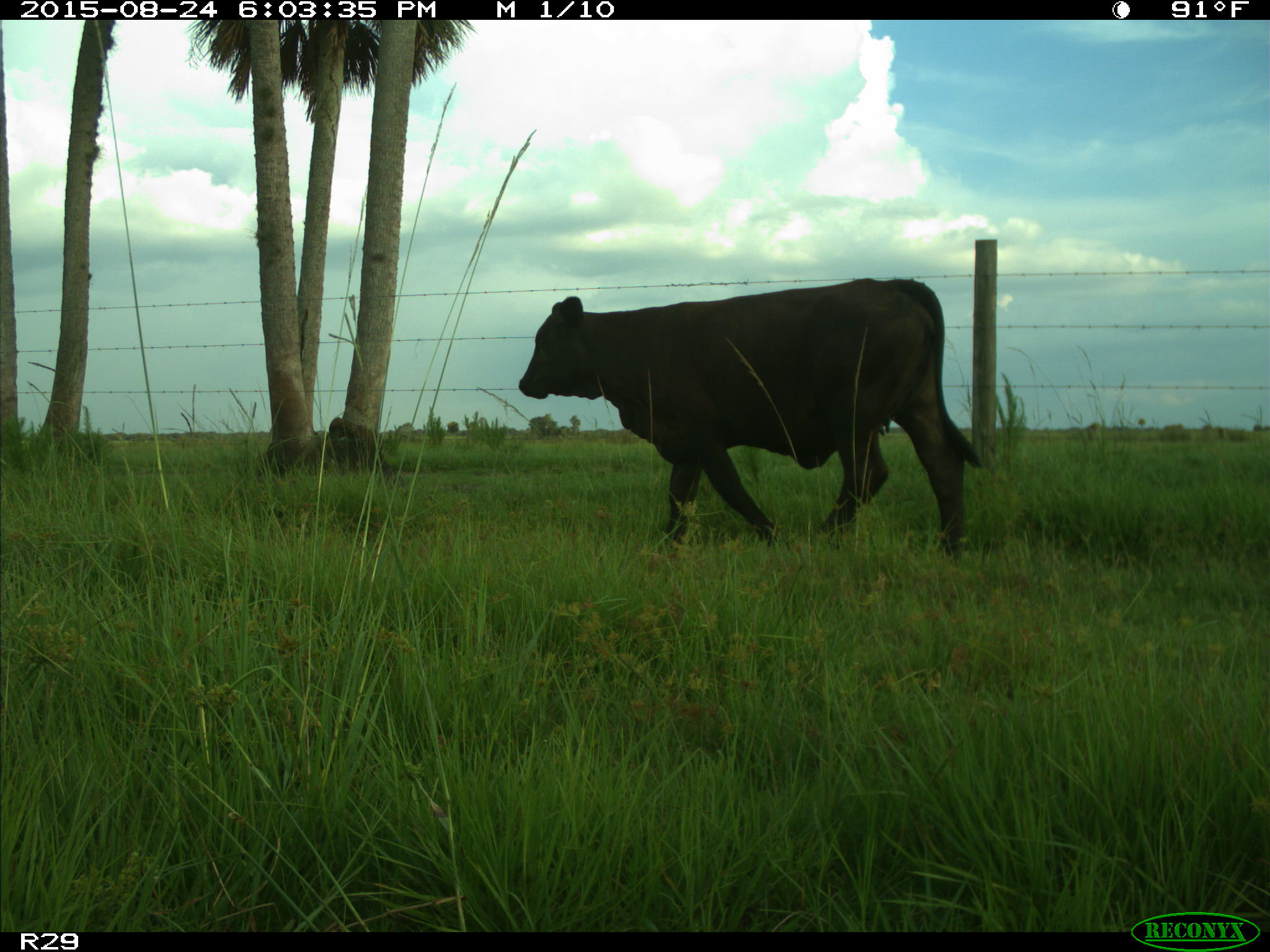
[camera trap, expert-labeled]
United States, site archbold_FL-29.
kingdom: Animalia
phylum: Chordata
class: Mammalia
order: Artiodactyla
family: Bovidae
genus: Bos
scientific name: Bos taurus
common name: domestic cow